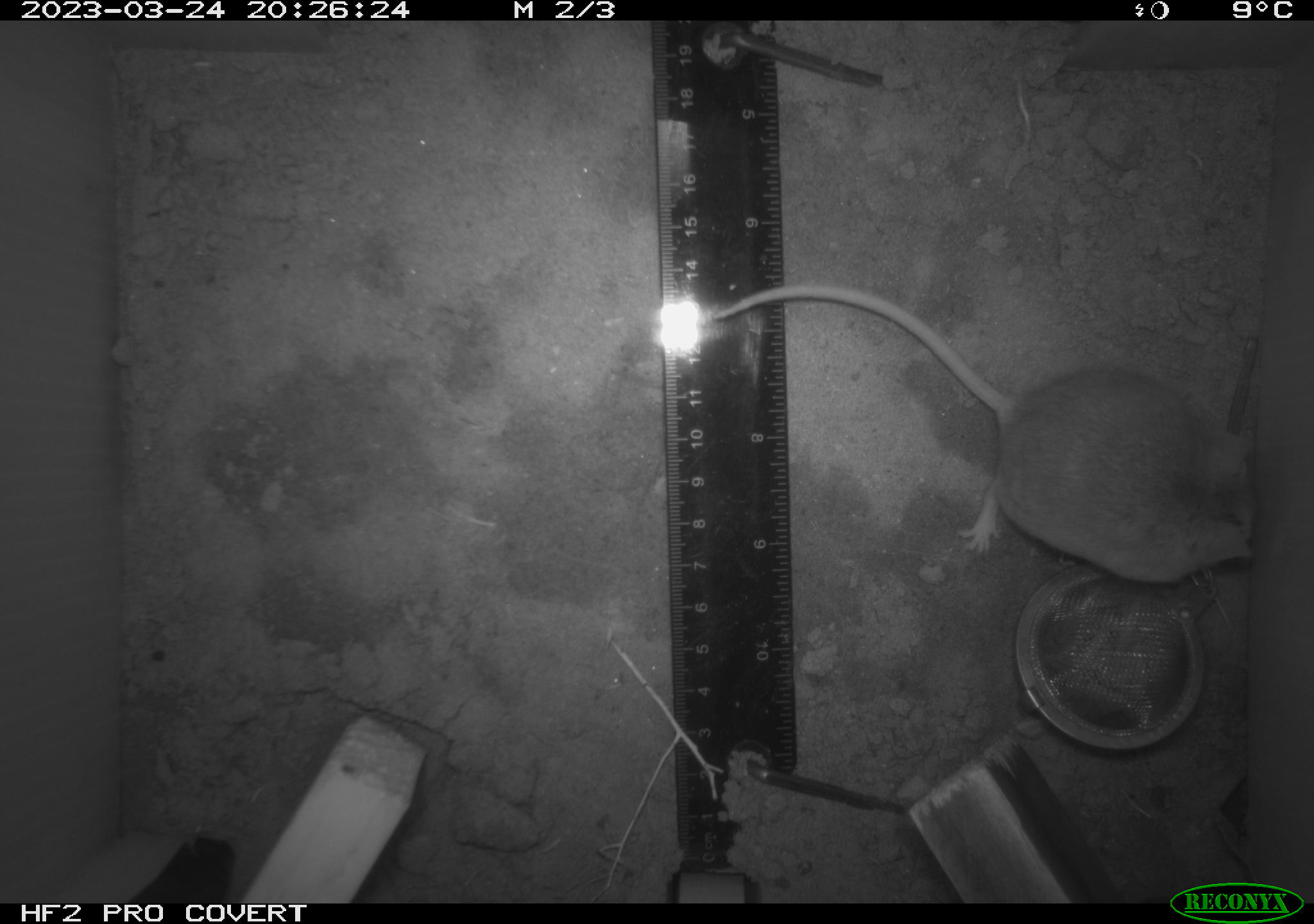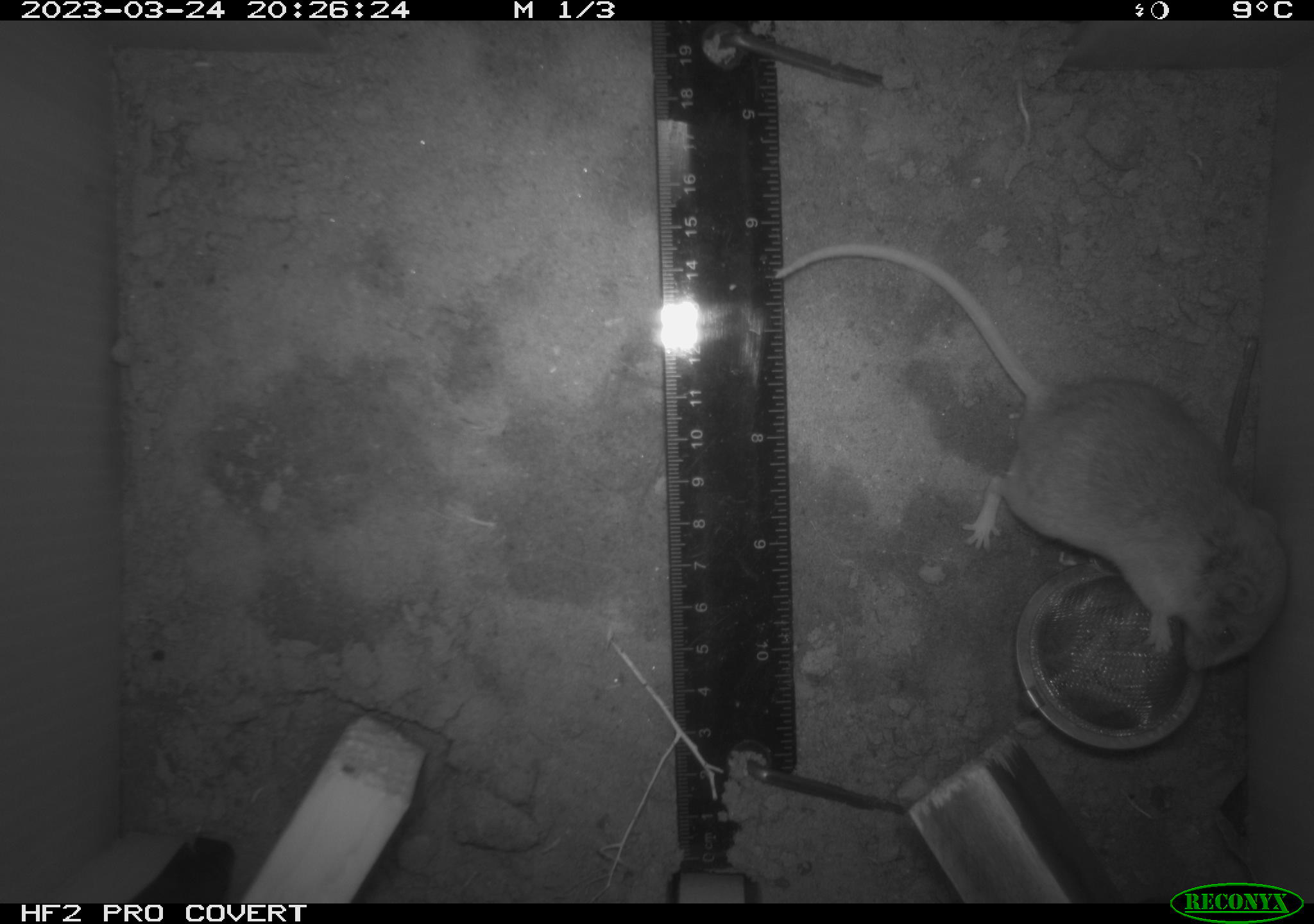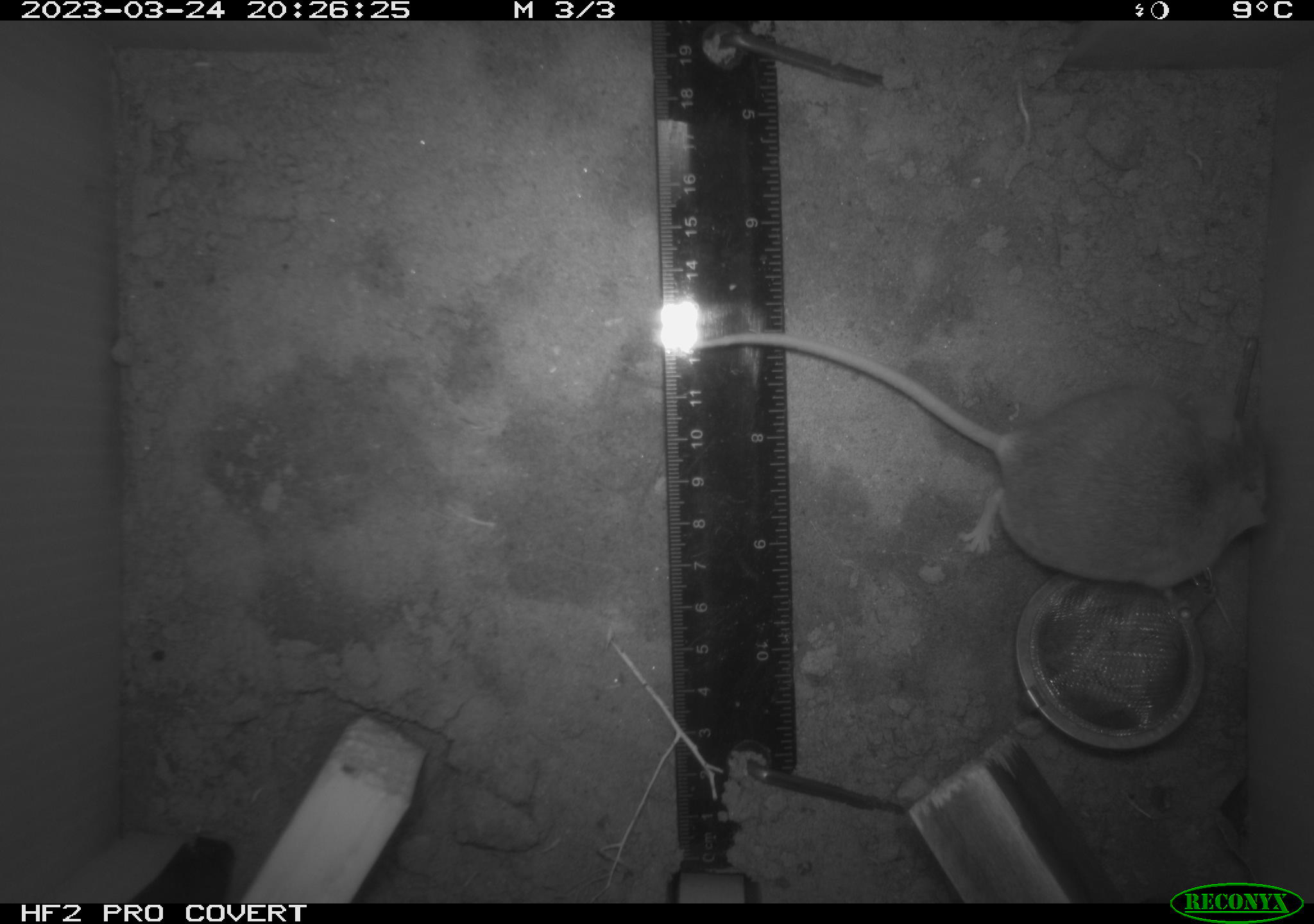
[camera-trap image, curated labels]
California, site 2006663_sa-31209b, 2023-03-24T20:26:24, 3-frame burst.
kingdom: Animalia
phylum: Chordata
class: Mammalia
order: Rodentia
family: Cricetidae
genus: Peromyscus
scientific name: Peromyscus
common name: deer mice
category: peromyscus species